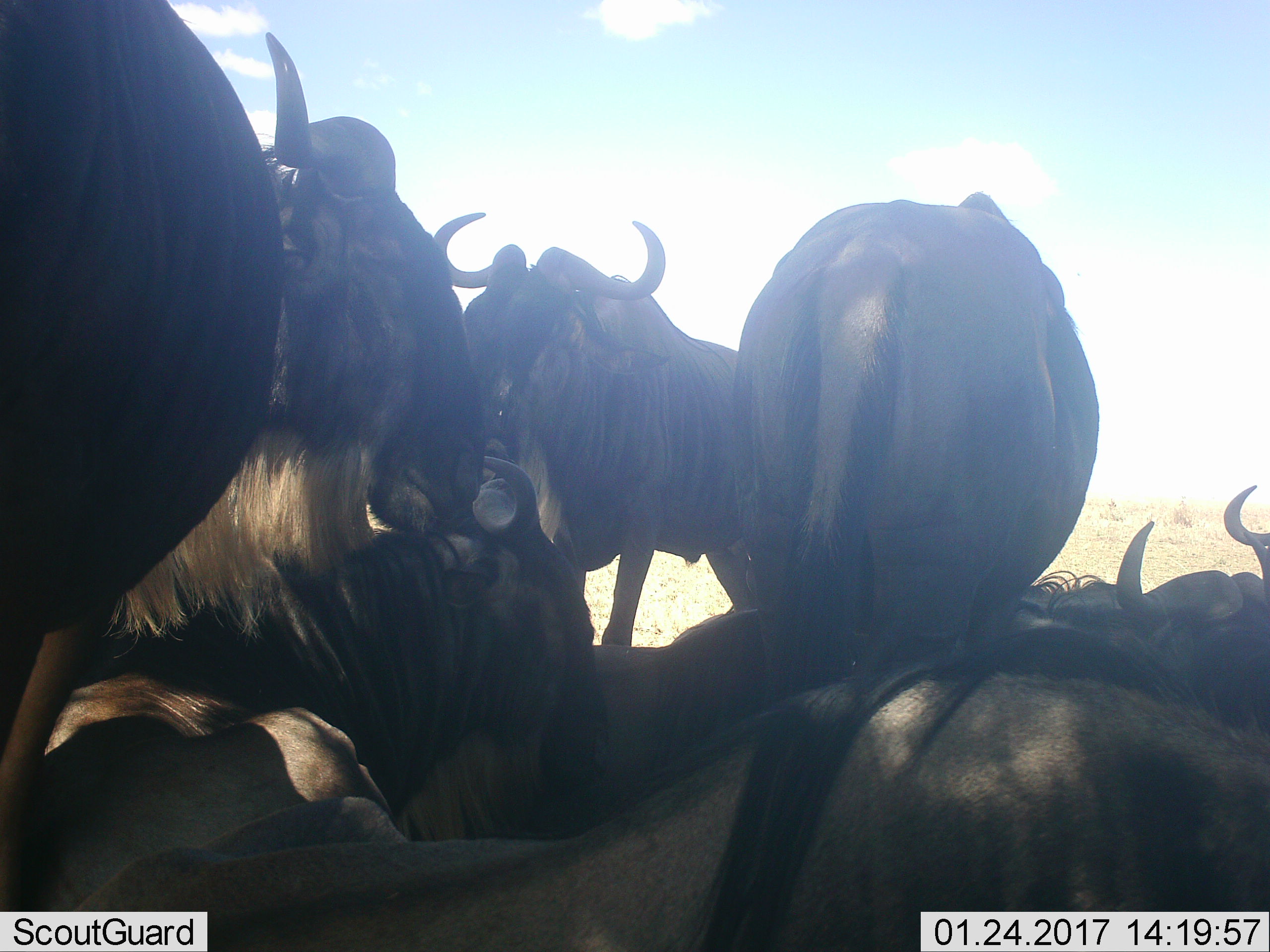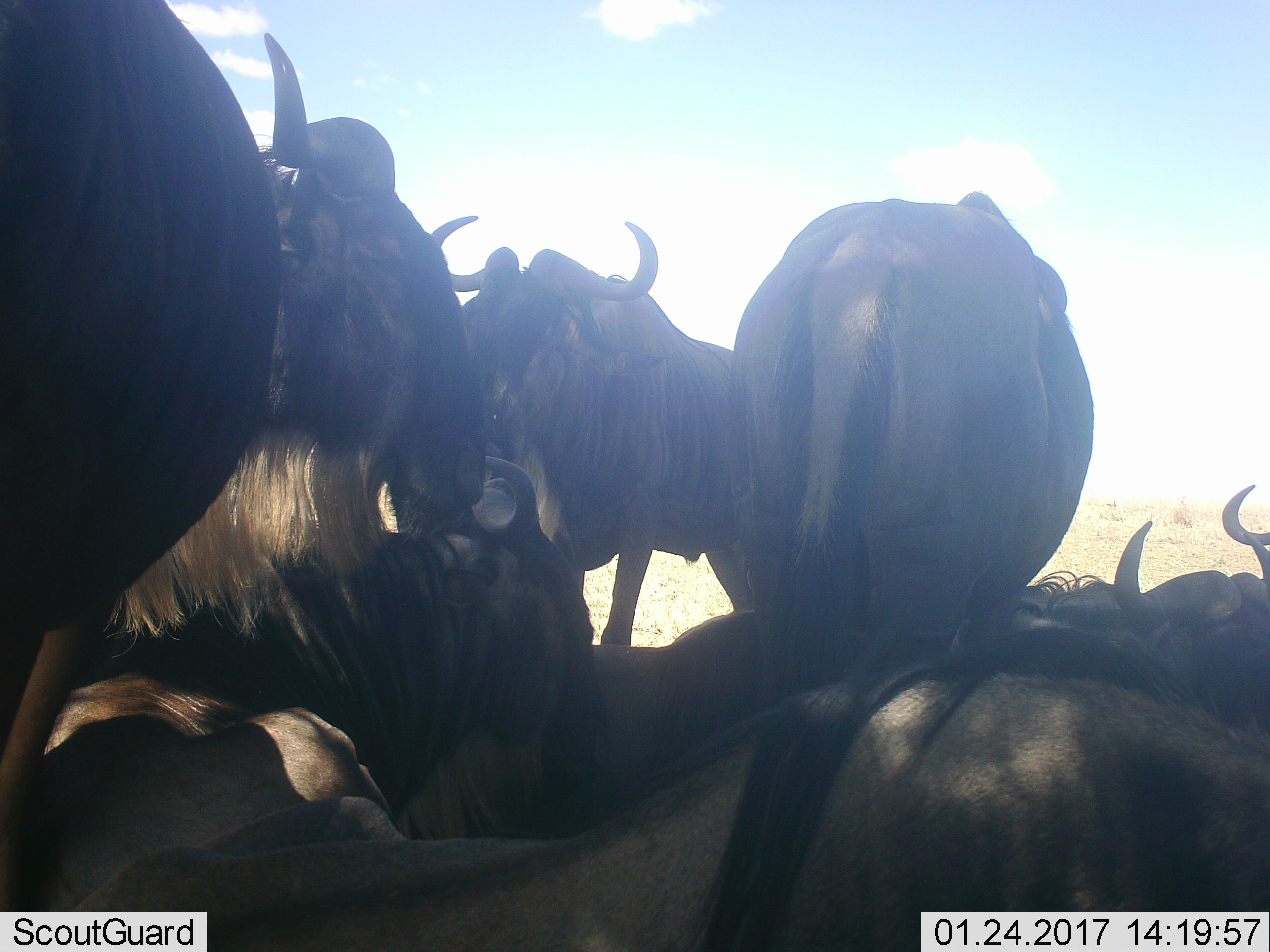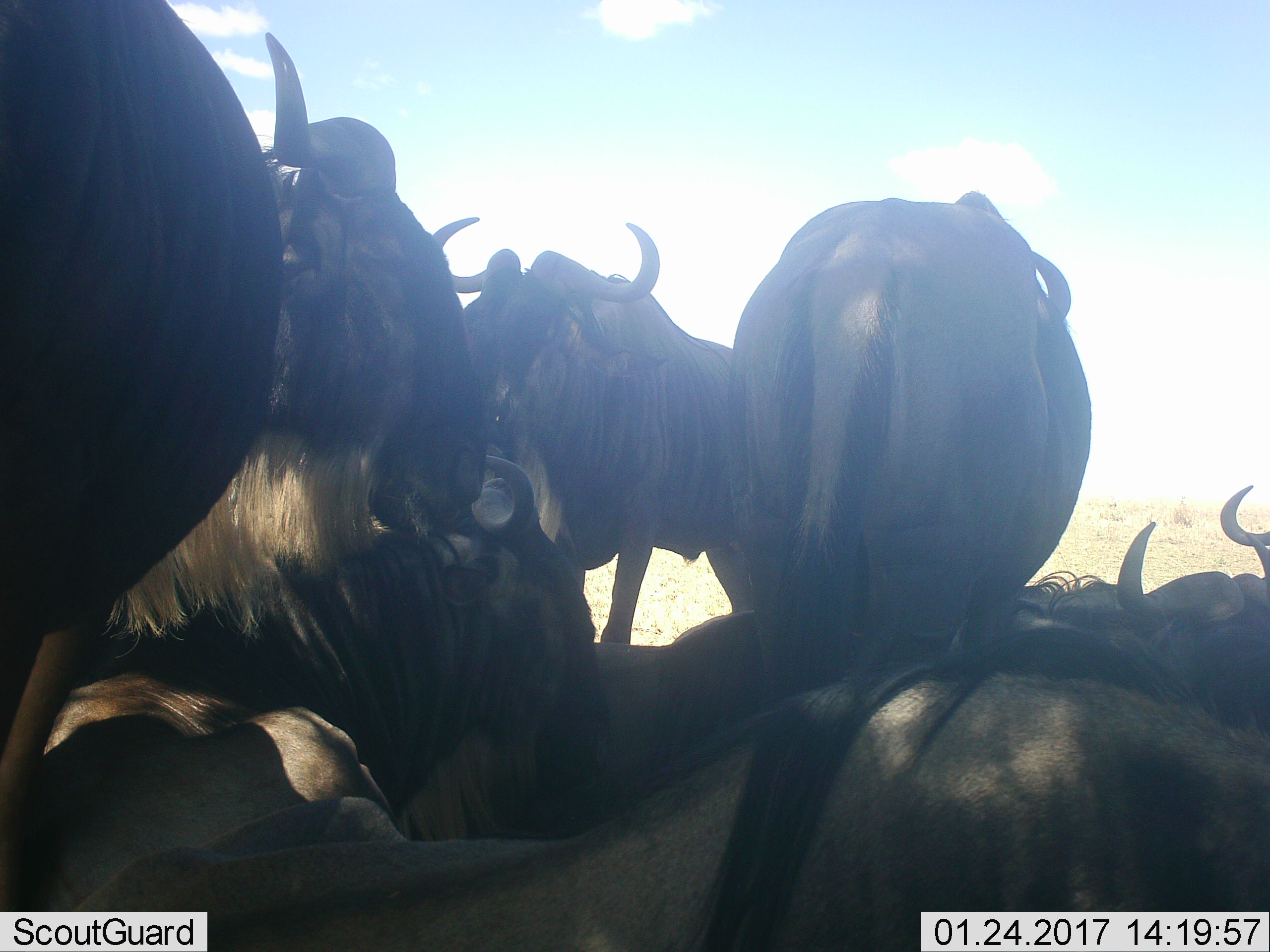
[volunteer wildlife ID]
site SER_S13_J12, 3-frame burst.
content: unidentified animal